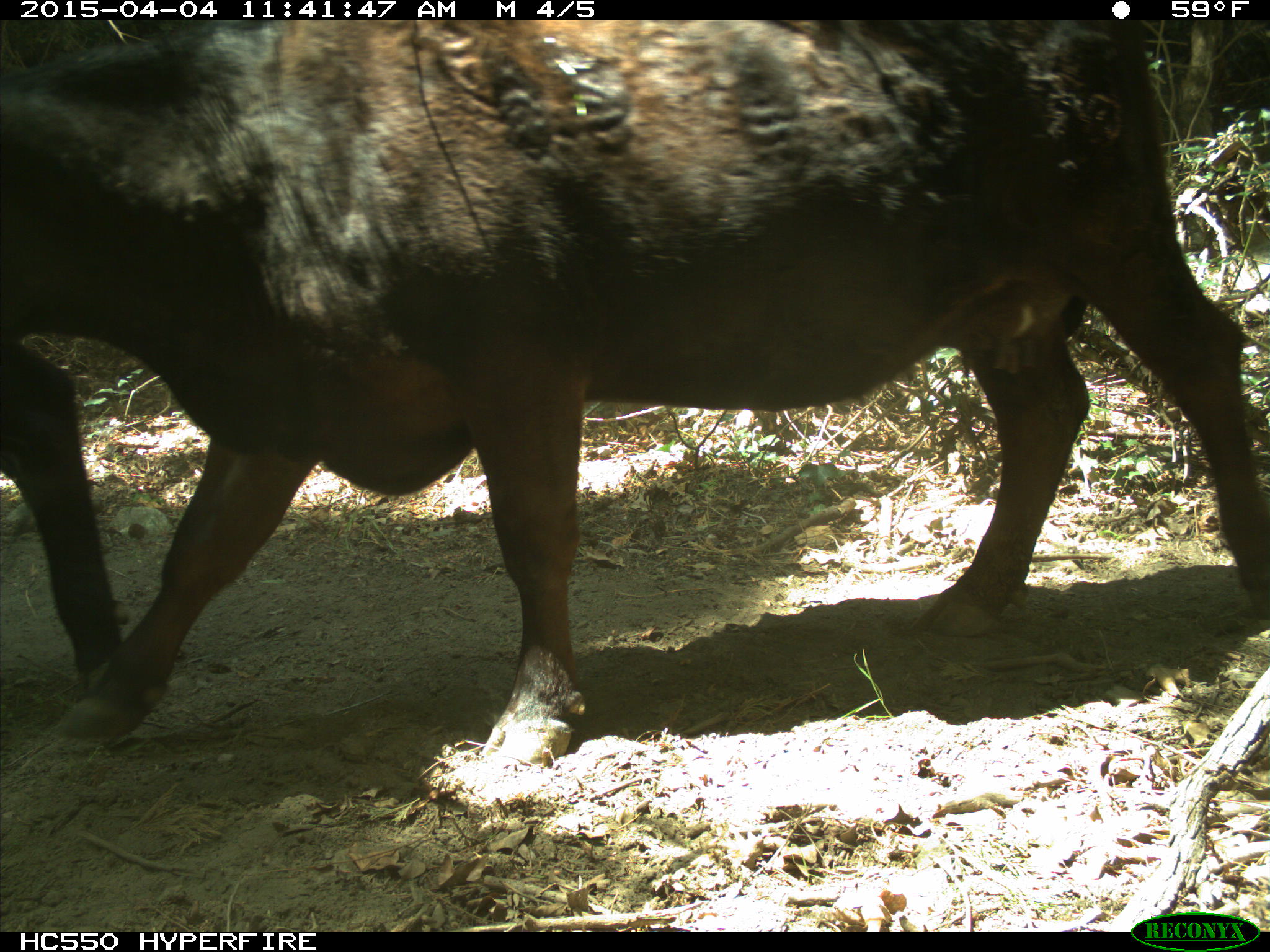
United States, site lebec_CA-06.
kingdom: Animalia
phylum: Chordata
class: Mammalia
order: Artiodactyla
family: Bovidae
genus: Bos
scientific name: Bos taurus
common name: domestic cow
Bos taurus (domestic cow).